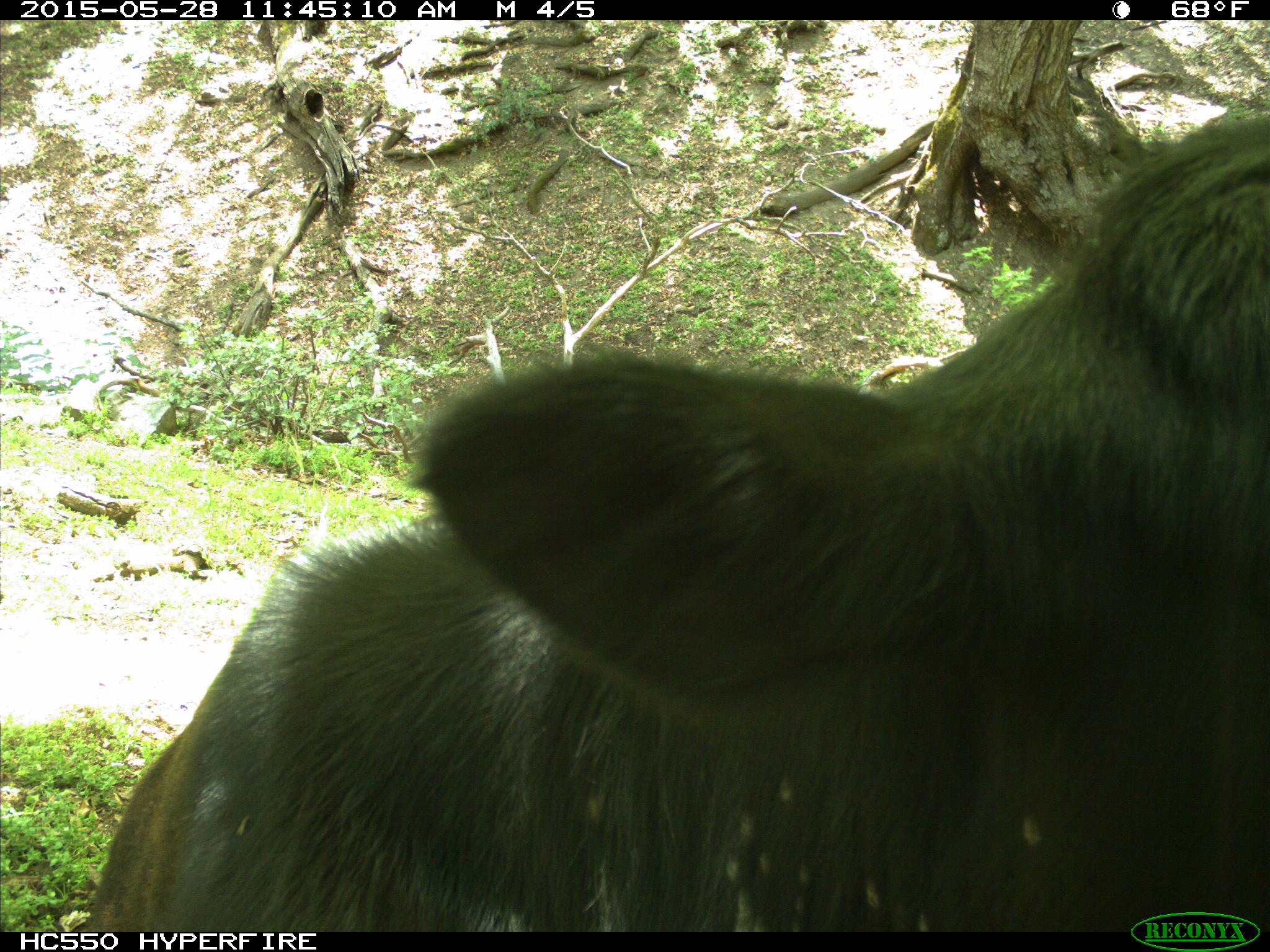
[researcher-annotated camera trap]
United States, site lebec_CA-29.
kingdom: Animalia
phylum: Chordata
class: Mammalia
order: Artiodactyla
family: Bovidae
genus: Bos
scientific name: Bos taurus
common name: domestic cow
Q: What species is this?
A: Bos taurus (domestic cow).